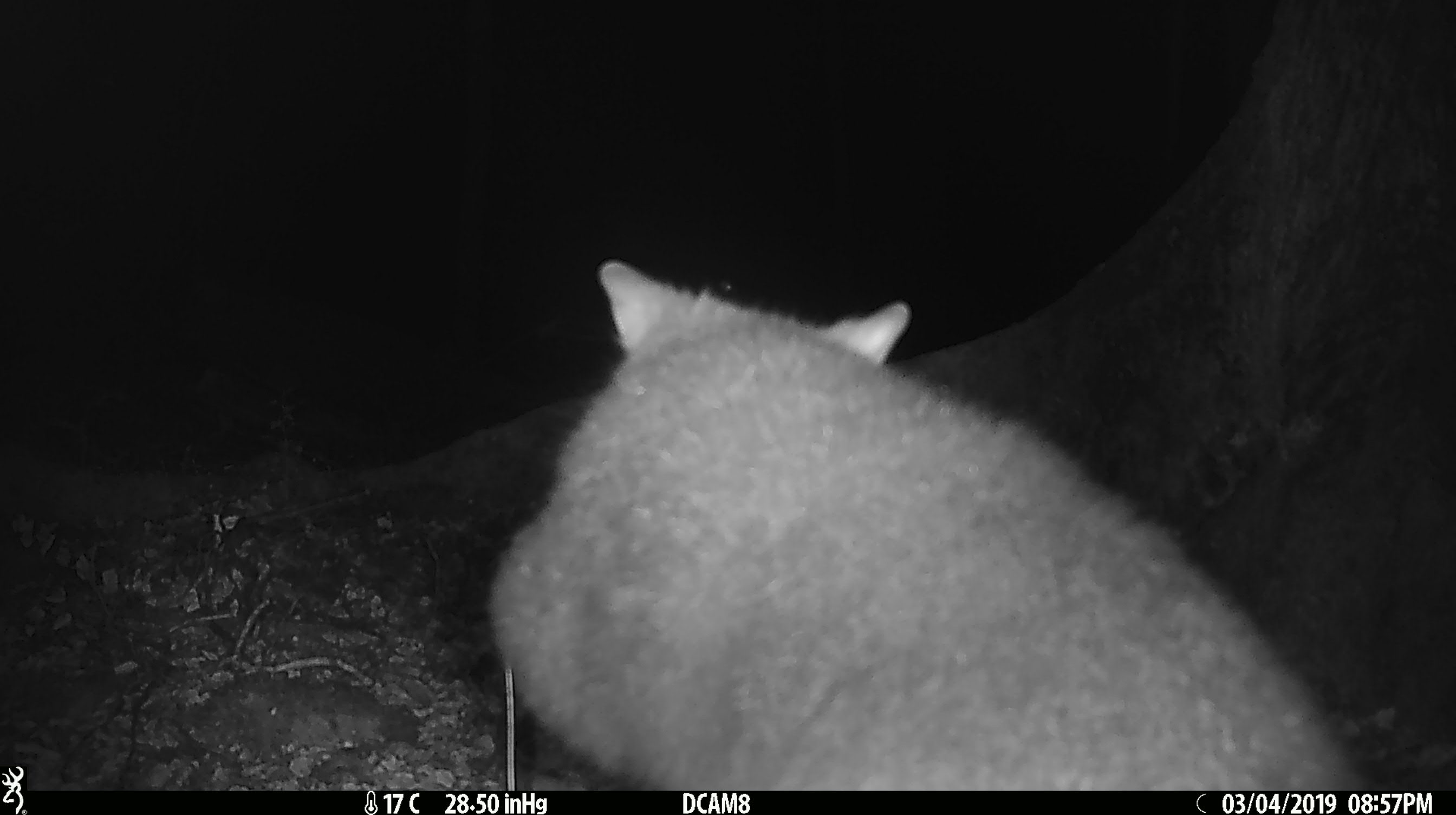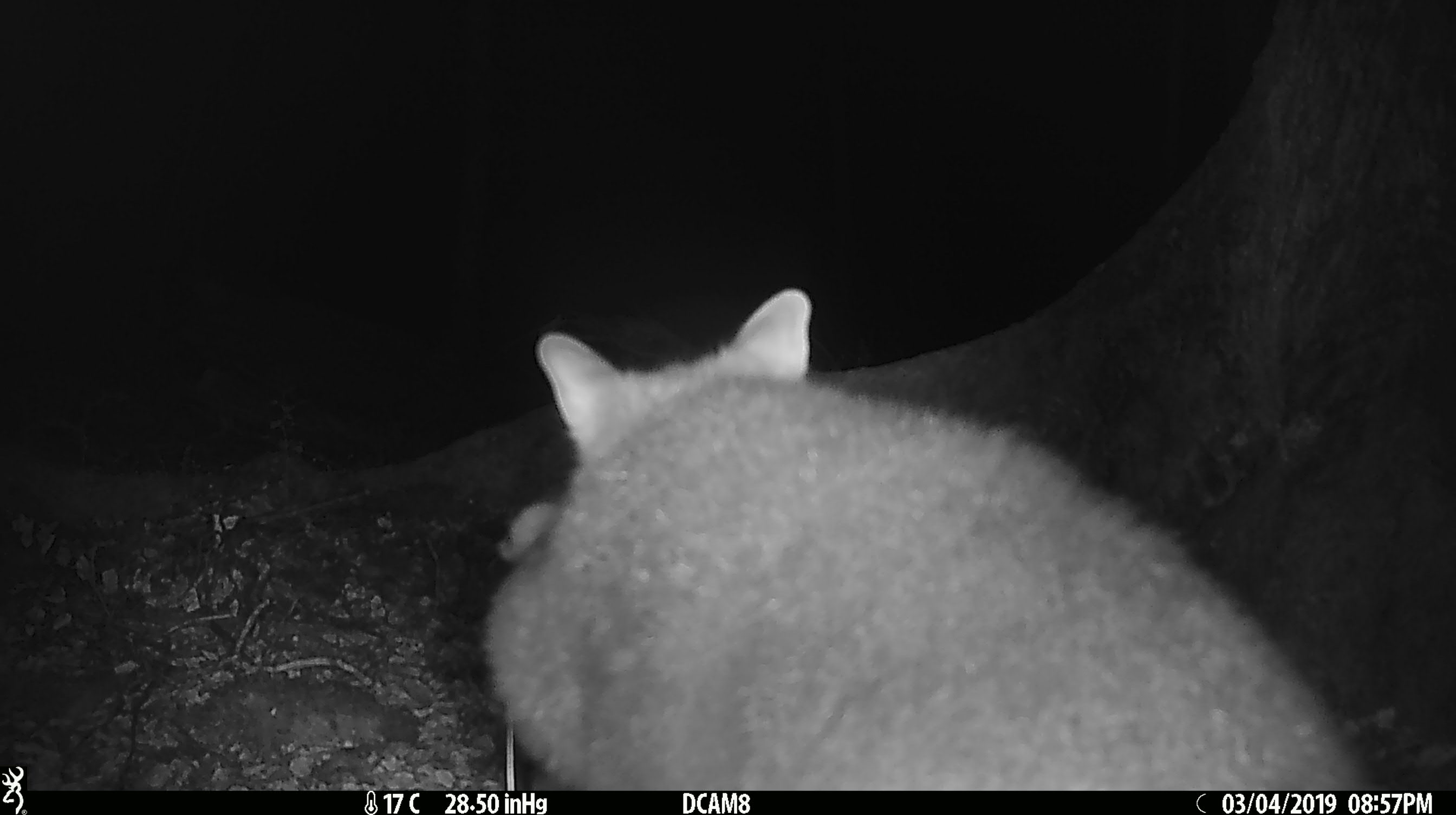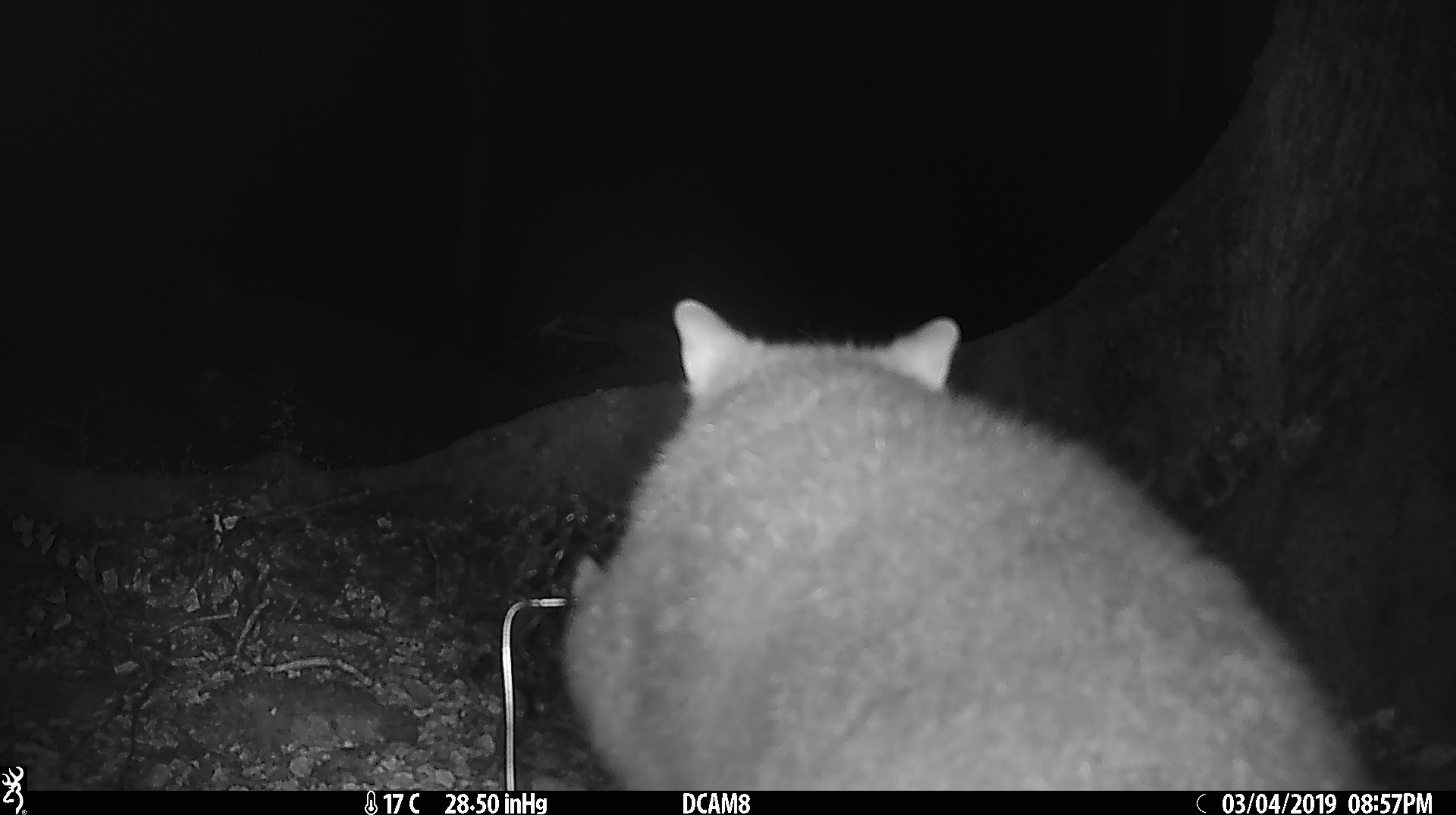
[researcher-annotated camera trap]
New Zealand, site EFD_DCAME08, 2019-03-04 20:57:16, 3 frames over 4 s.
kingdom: Animalia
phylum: Chordata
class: Mammalia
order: Diprotodontia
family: Phalangeridae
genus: Trichosurus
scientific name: Trichosurus vulpecula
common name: common brushtail possum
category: possum